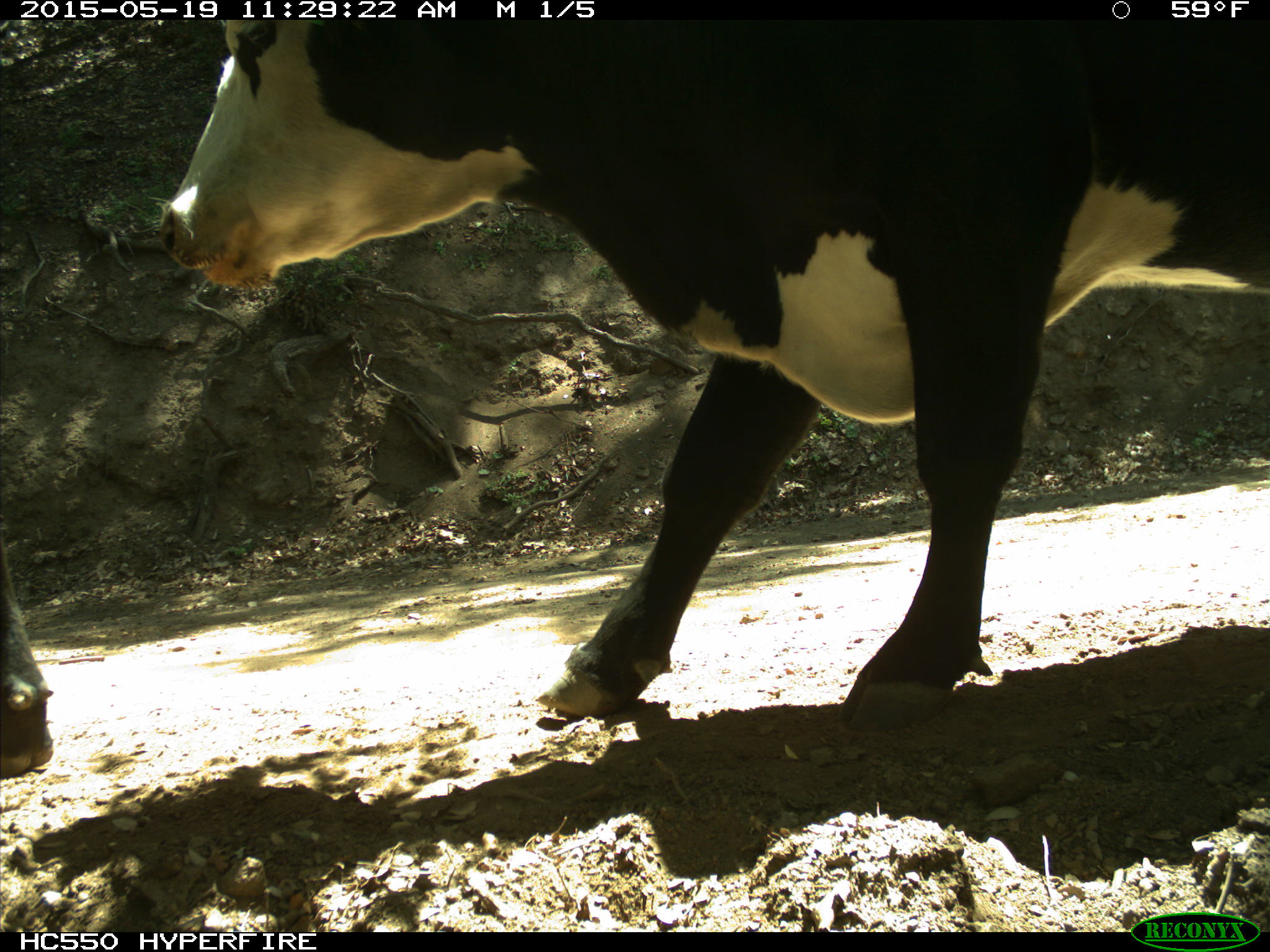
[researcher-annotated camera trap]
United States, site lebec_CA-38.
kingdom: Animalia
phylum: Chordata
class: Mammalia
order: Artiodactyla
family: Bovidae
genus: Bos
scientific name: Bos taurus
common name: domestic cow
Bos taurus (domestic cow).